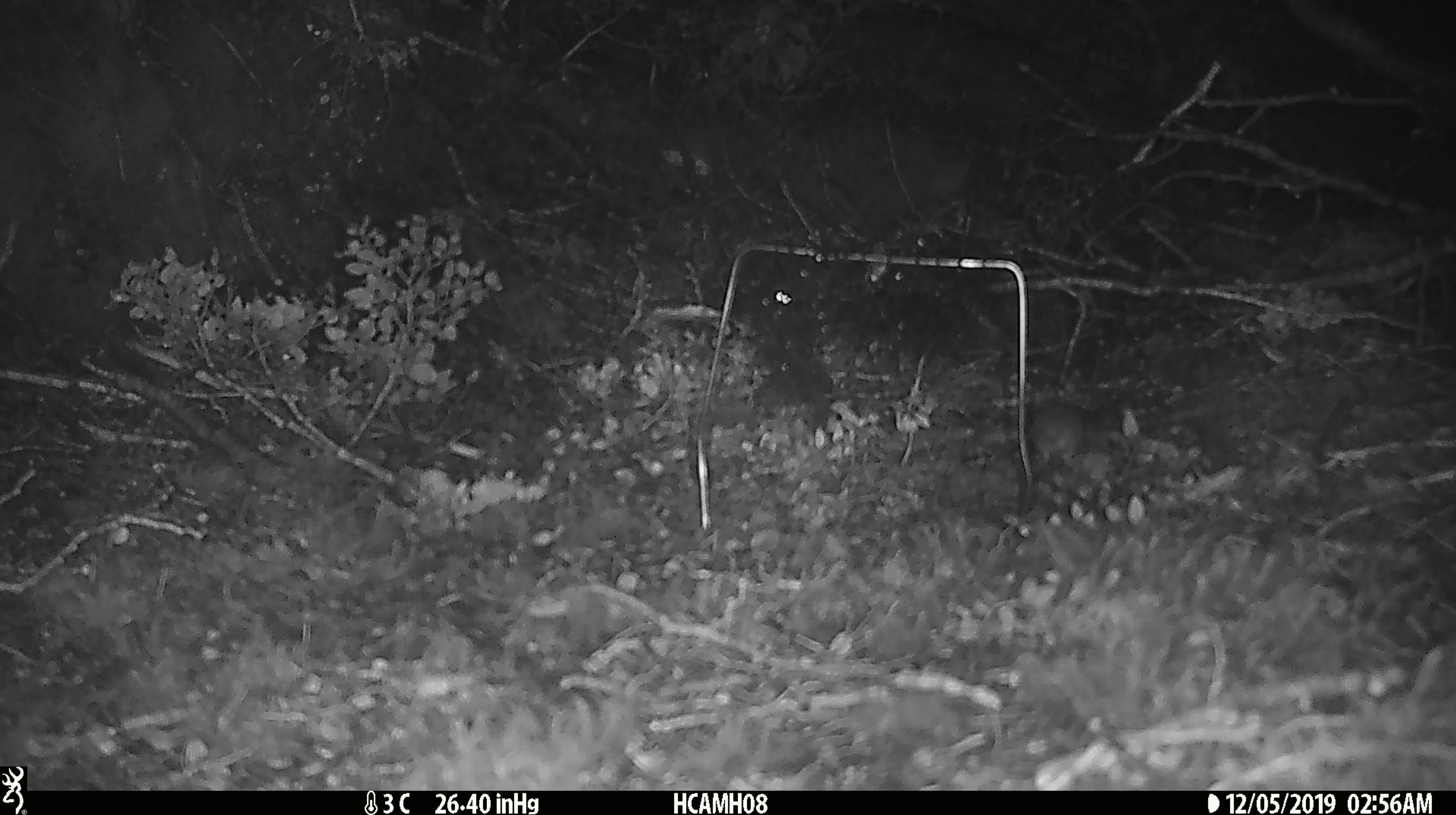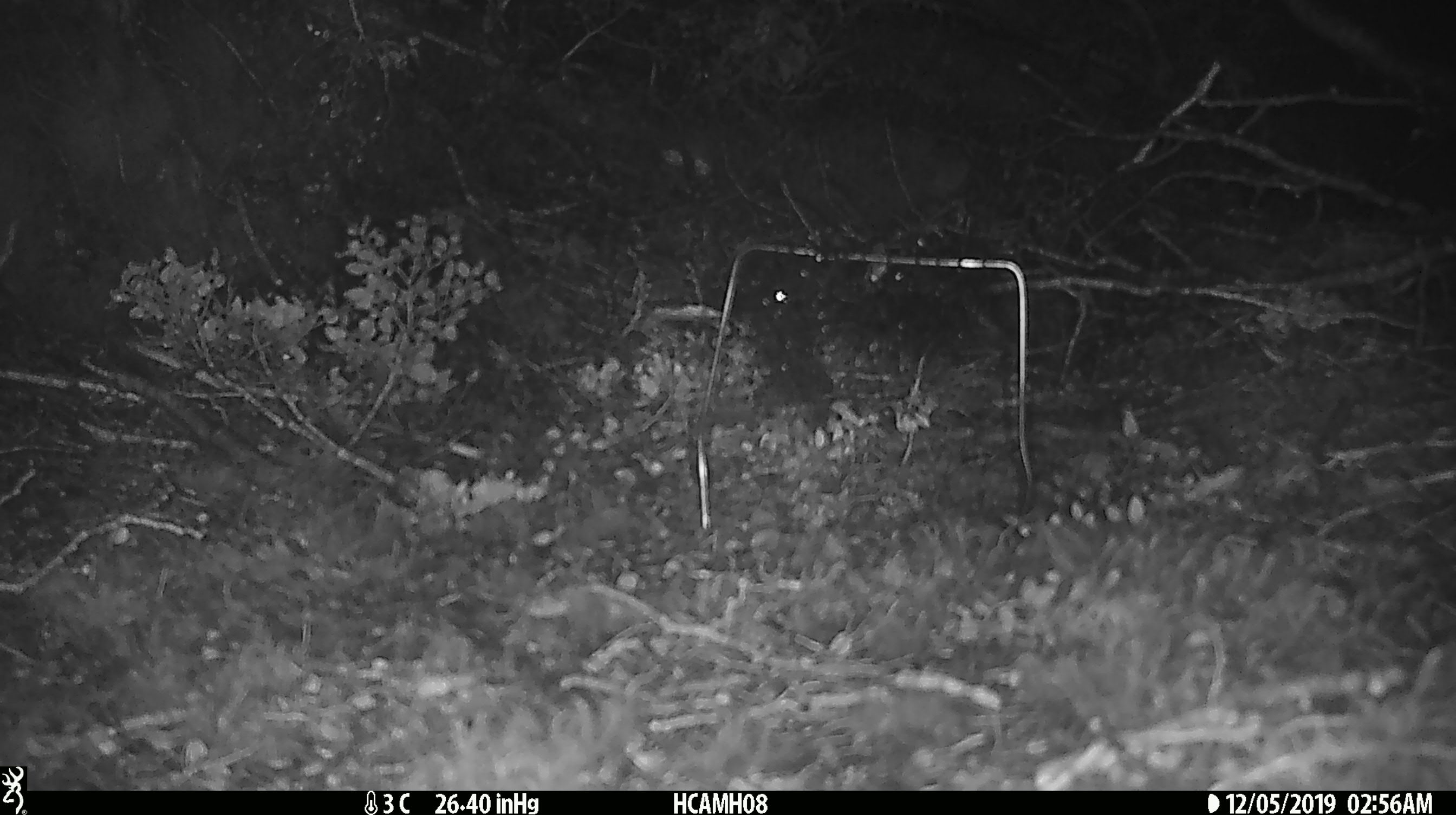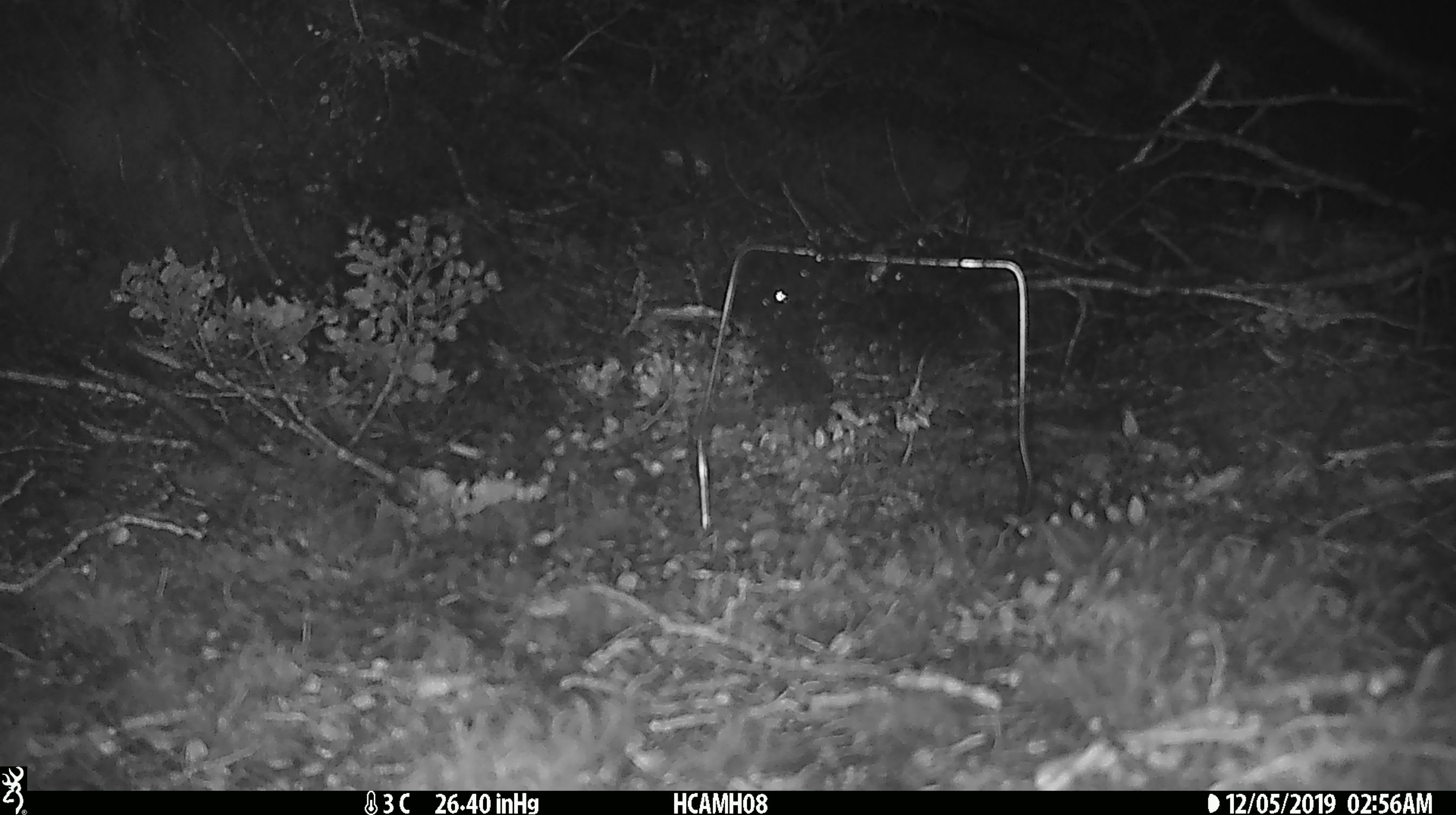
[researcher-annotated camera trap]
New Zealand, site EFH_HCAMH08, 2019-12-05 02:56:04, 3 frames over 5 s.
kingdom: Animalia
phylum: Chordata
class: Mammalia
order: Rodentia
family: Muridae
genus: Mus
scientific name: Mus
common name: mouse